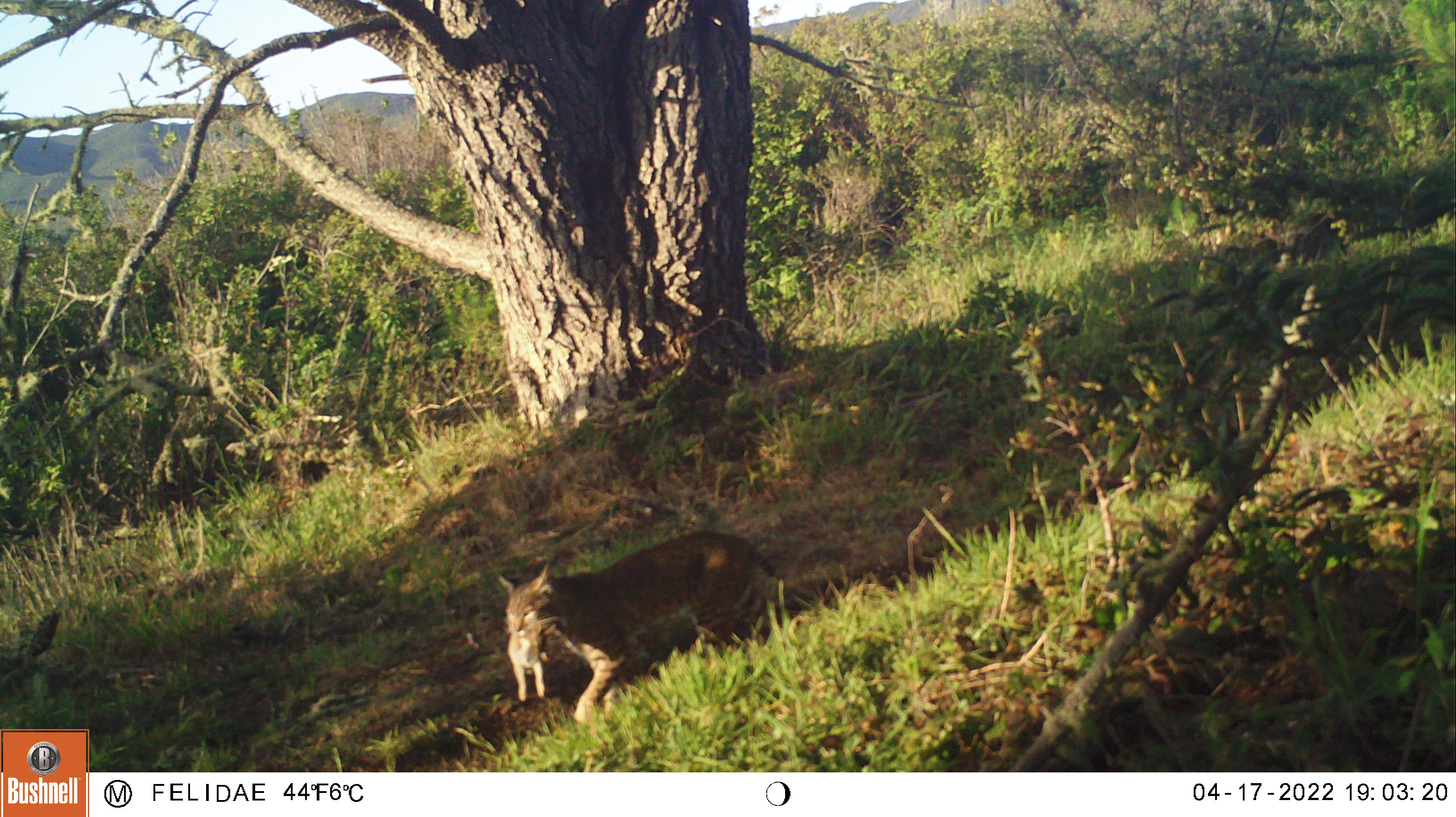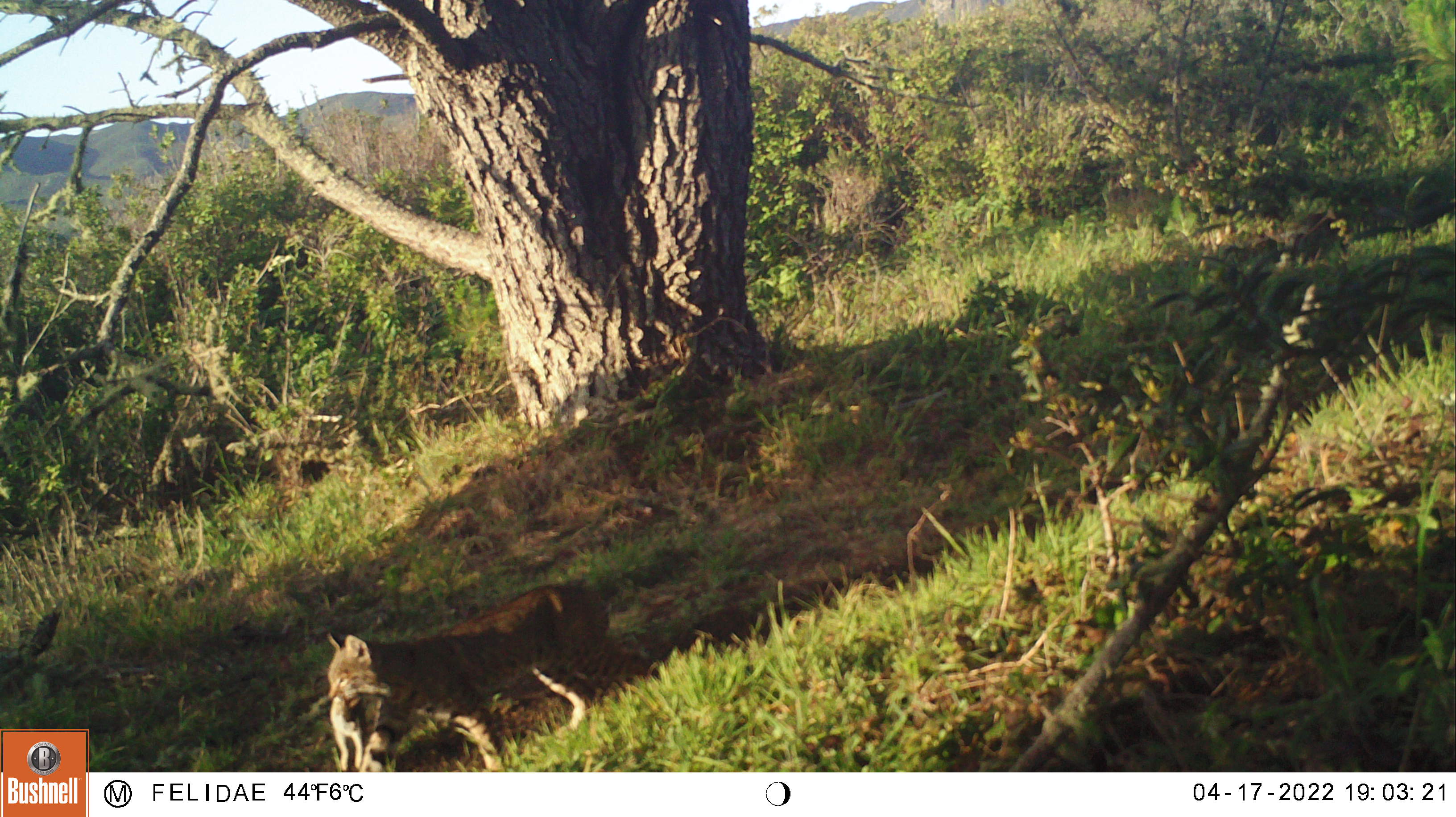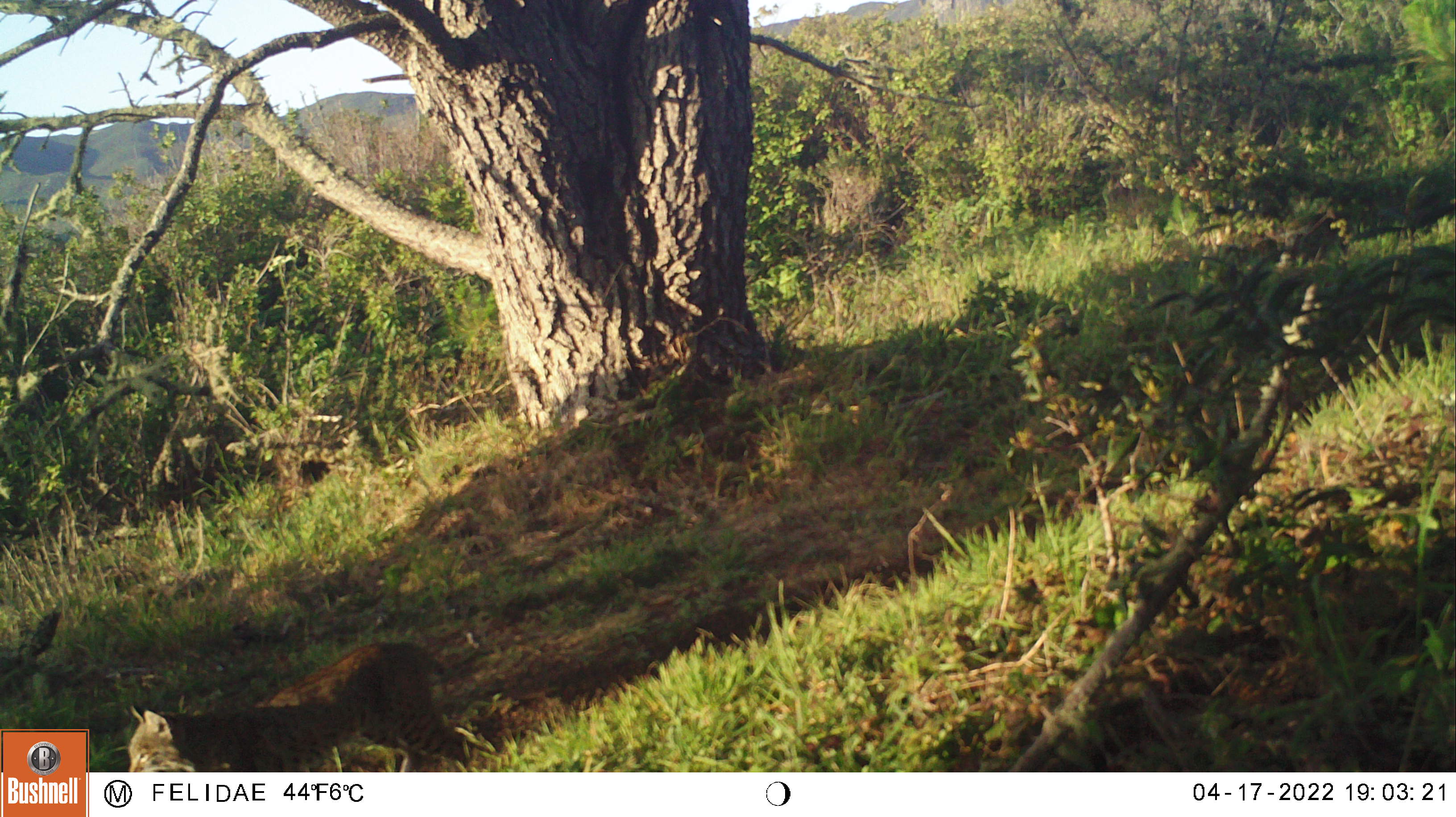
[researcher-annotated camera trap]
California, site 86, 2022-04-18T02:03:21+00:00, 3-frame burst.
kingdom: Animalia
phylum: Chordata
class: Mammalia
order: Carnivora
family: Felidae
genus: Lynx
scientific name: Lynx rufus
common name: bobcat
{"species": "bobcat (Lynx rufus)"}